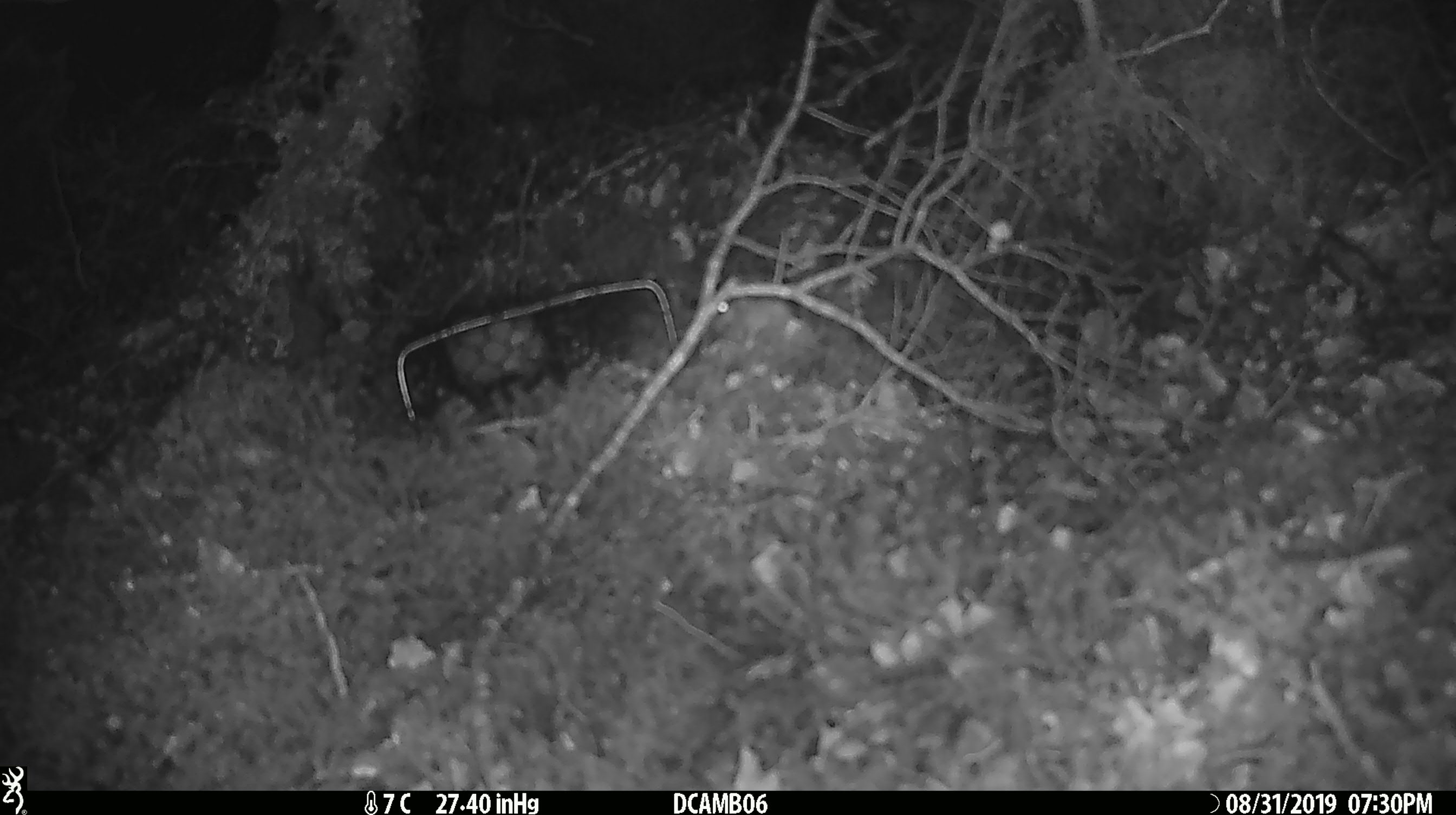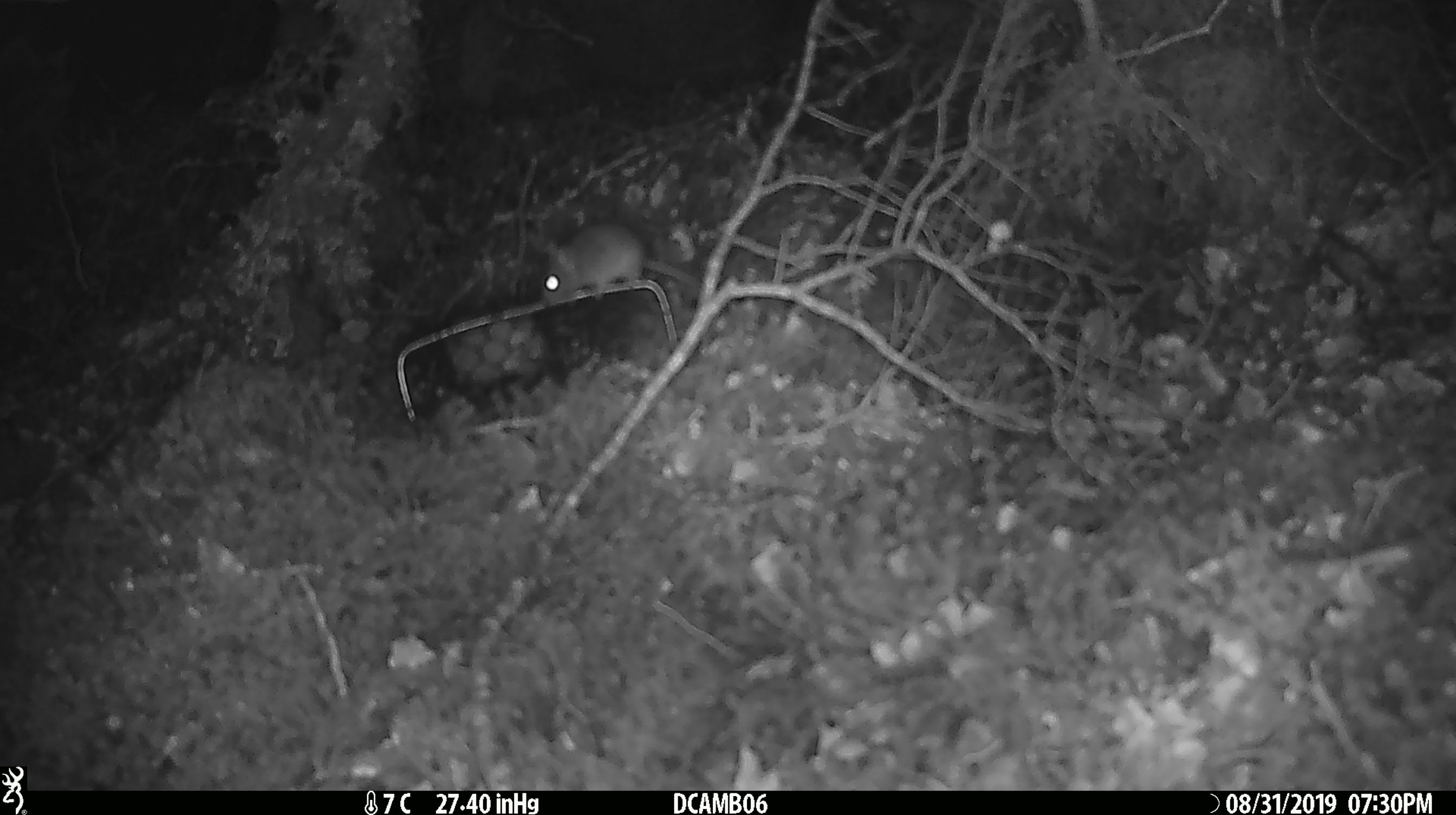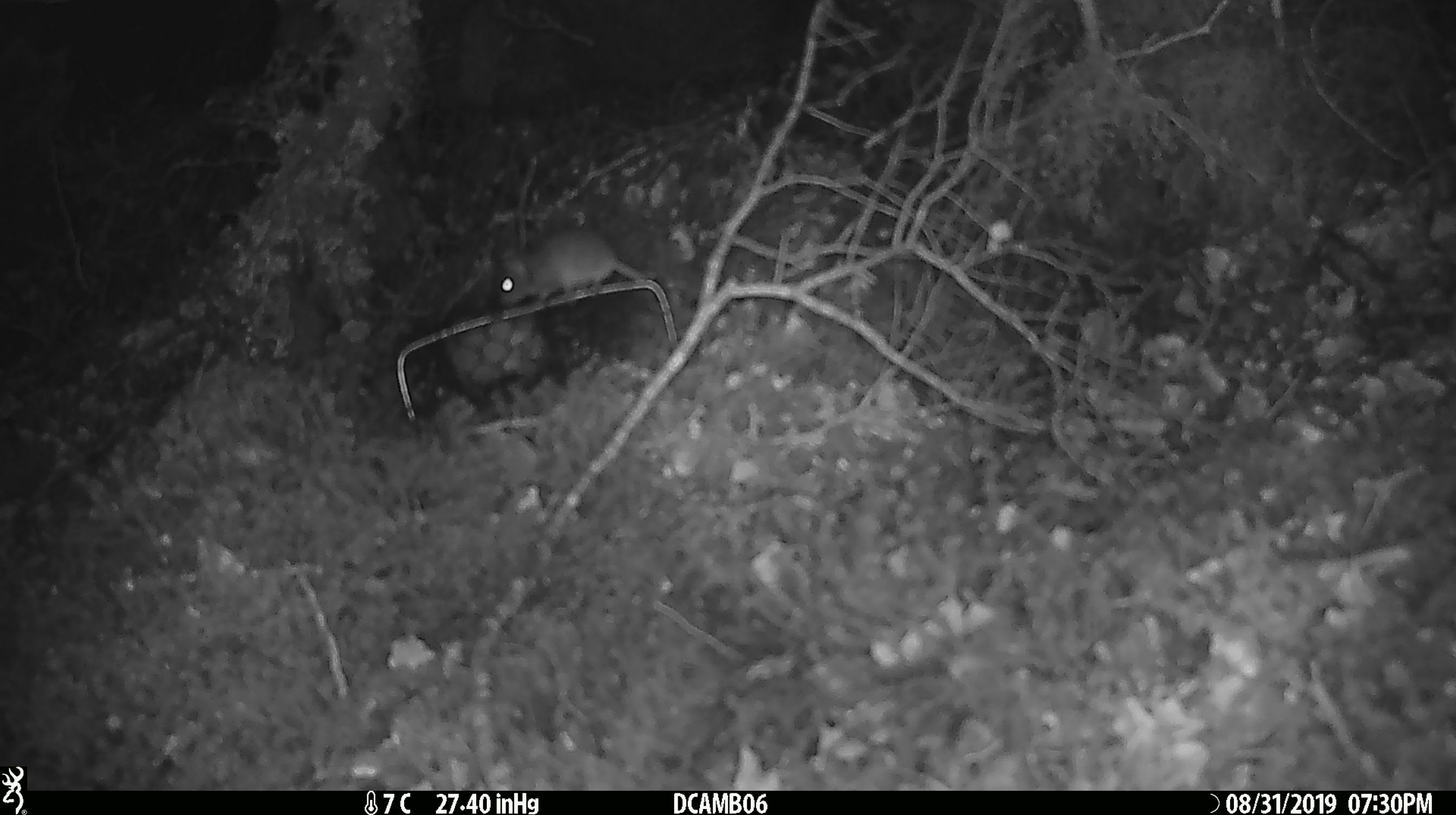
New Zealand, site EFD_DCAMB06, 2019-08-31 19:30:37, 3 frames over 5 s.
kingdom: Animalia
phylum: Chordata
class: Mammalia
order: Rodentia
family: Muridae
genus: Mus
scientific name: Mus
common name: mouse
Mouse (Mus).